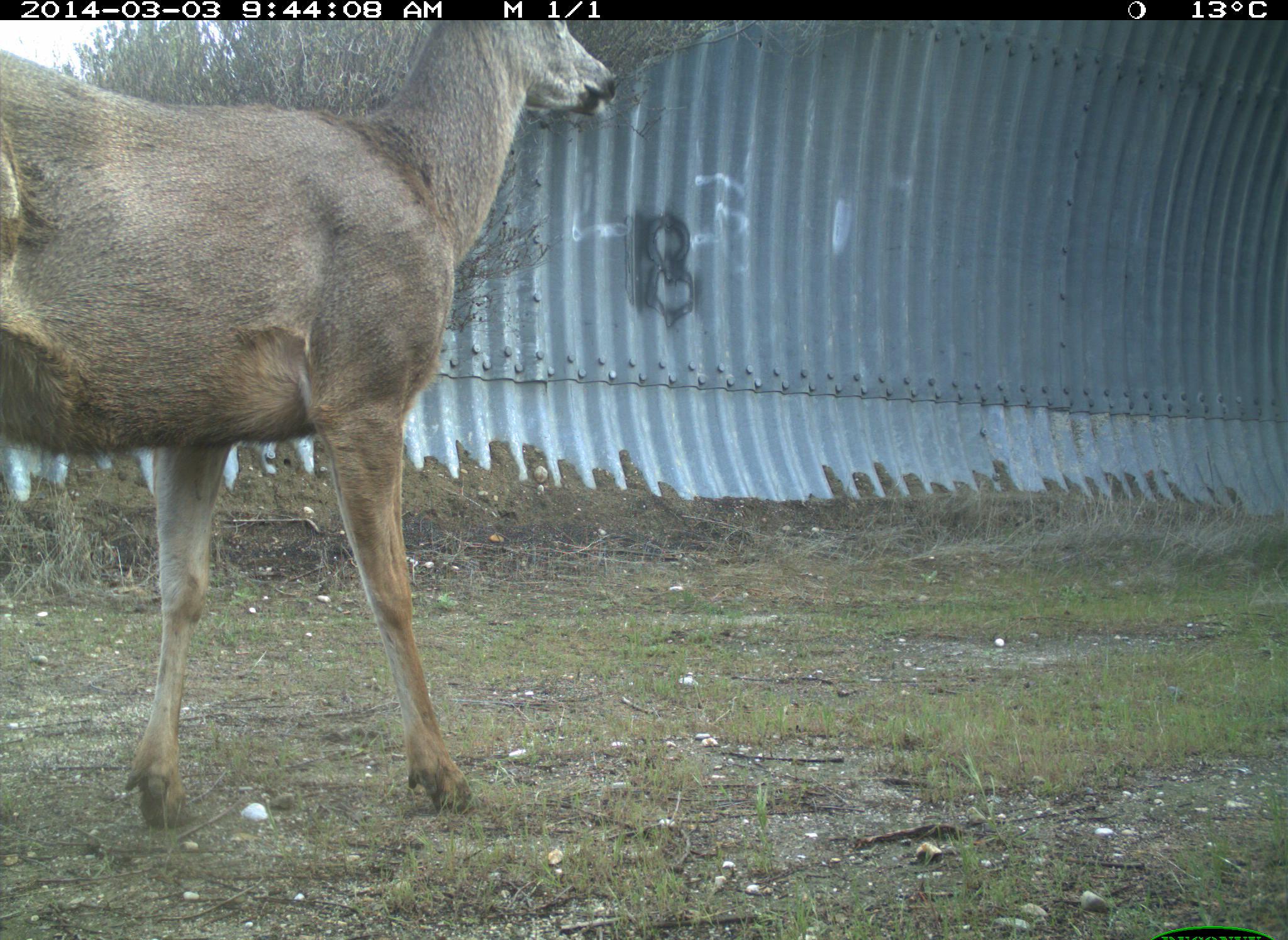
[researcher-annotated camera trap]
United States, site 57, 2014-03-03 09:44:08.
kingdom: Animalia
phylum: Chordata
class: Mammalia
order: Artiodactyla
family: Cervidae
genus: Odocoileus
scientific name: Odocoileus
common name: deer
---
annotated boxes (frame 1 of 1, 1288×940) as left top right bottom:
deer: 0 20 620 833